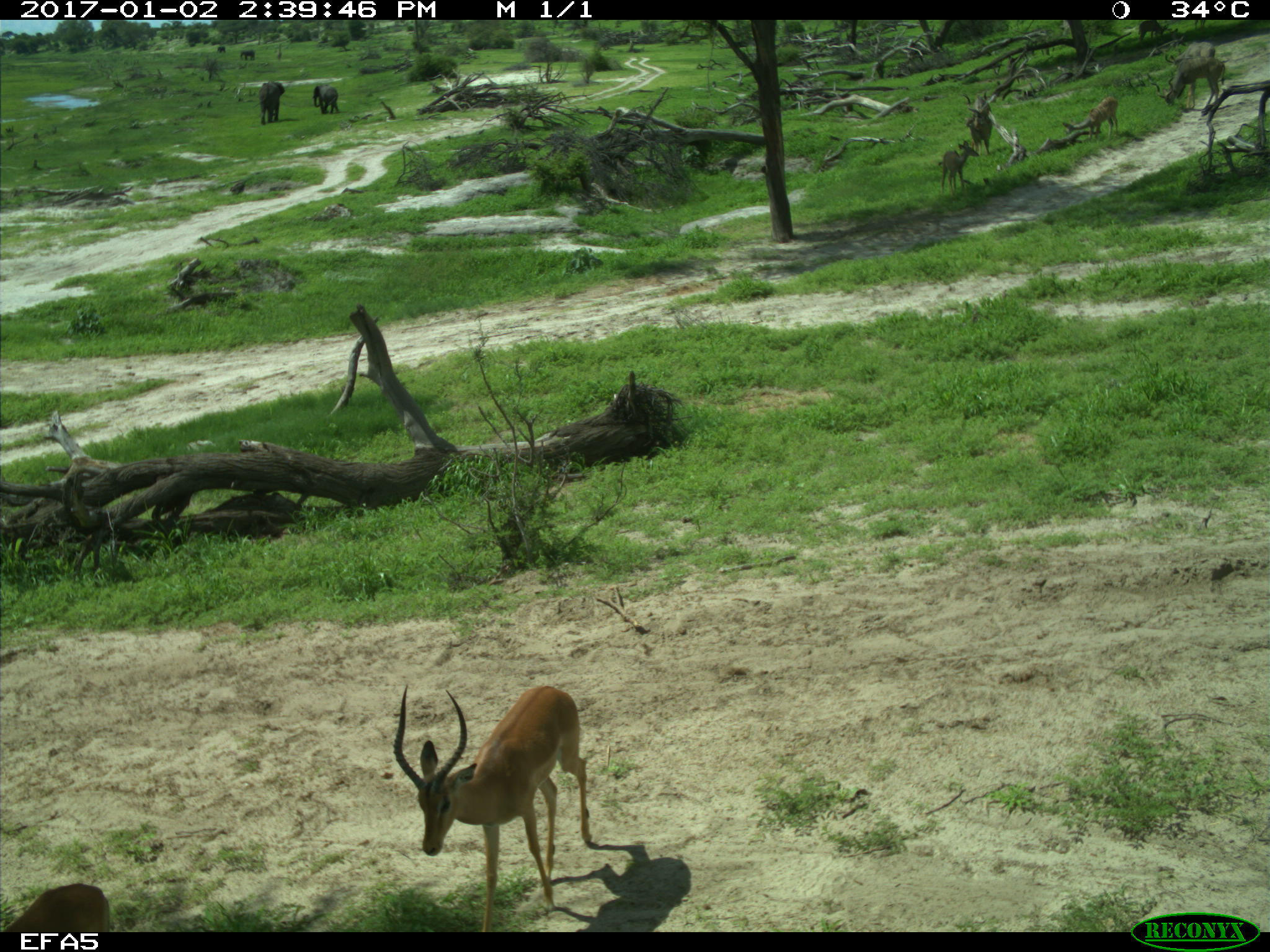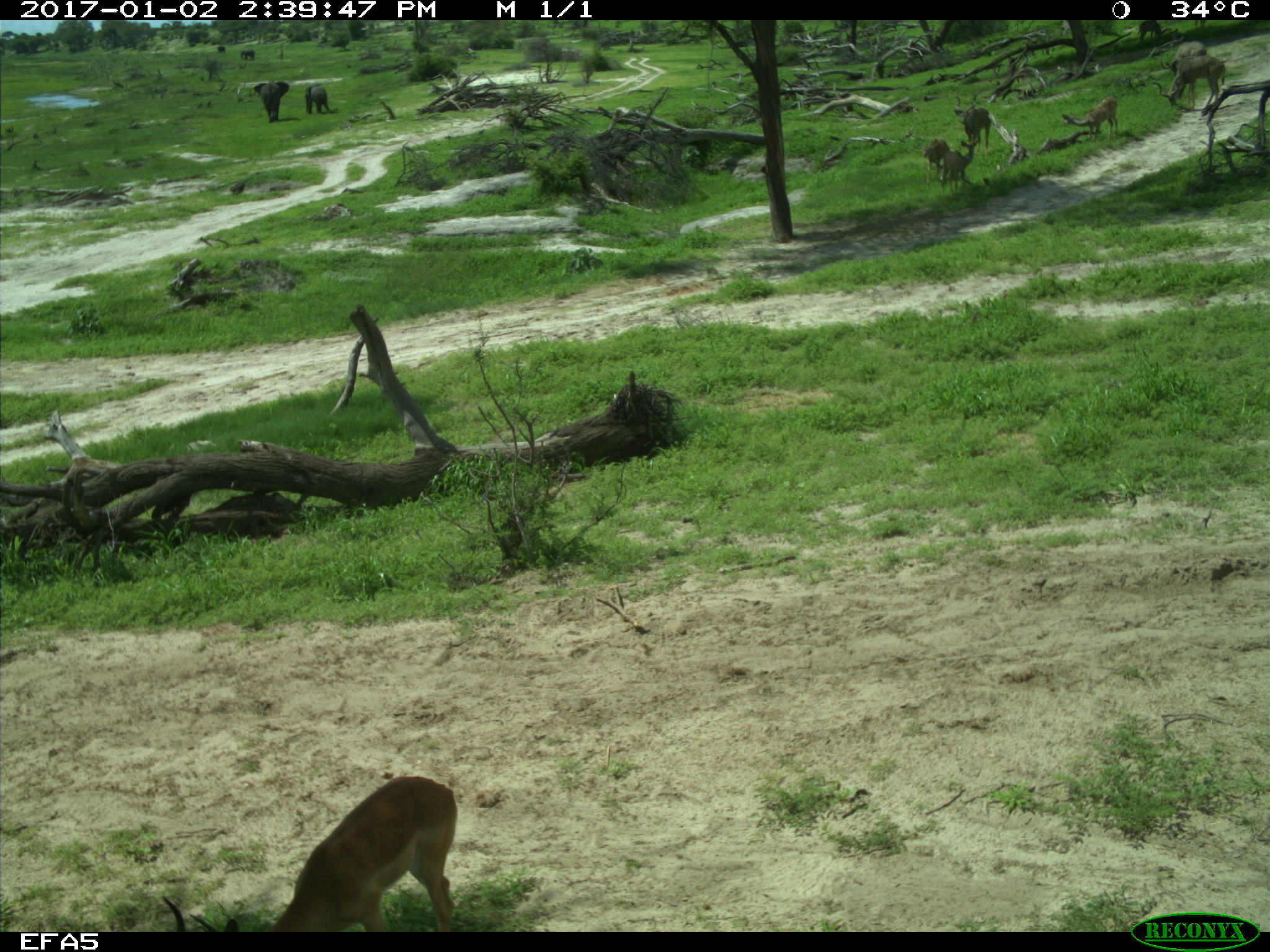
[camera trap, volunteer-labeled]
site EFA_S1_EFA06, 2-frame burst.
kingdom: Animalia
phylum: Chordata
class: Mammalia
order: Artiodactyla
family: Bovidae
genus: Aepyceros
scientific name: Aepyceros melampus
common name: impala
Impala (Aepyceros melampus), count 1. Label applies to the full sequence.